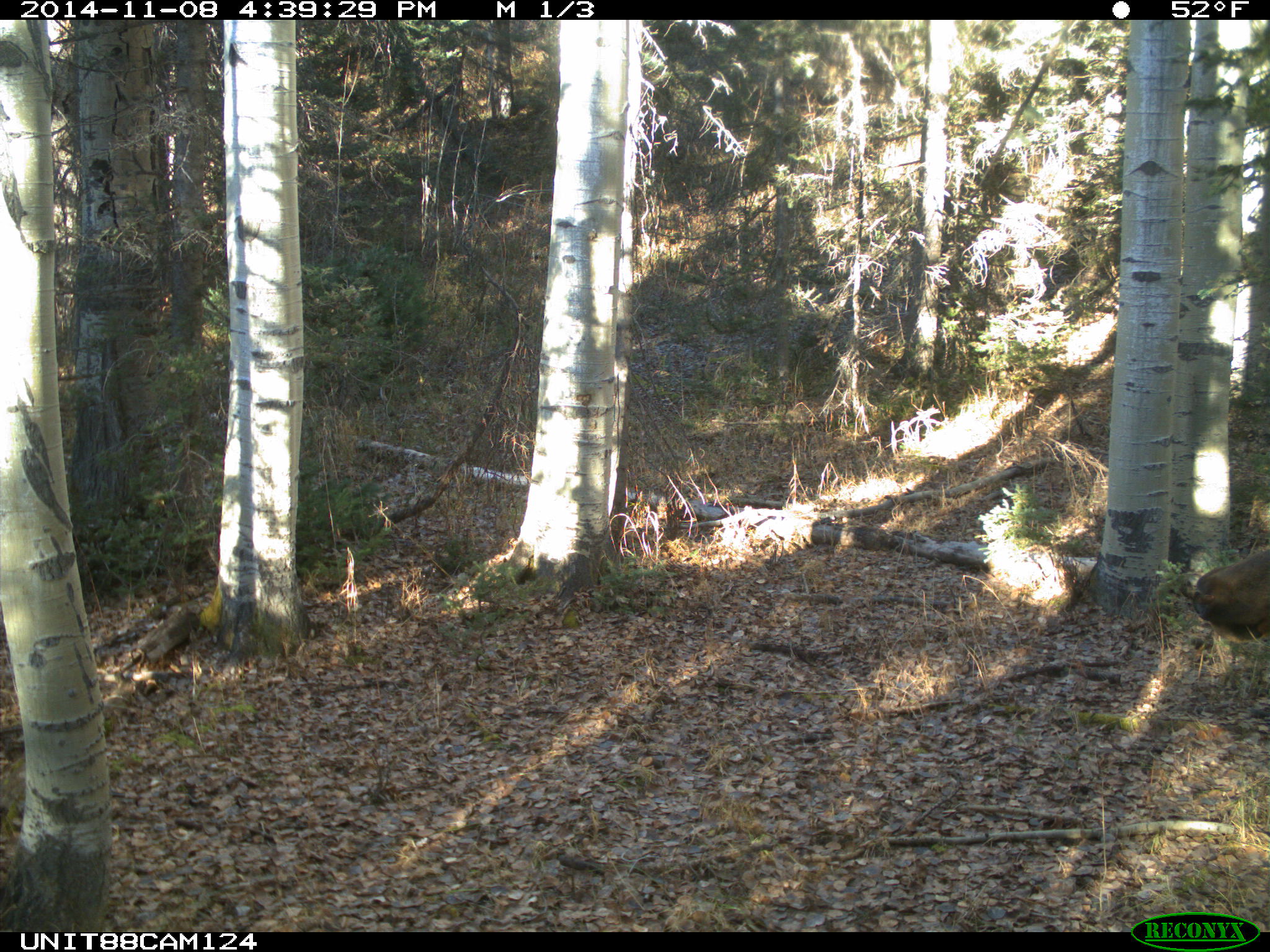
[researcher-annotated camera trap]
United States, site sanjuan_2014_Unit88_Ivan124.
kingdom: Animalia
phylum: Chordata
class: Mammalia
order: Artiodactyla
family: Cervidae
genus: Cervus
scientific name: Cervus elaphus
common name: red deer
Cervus elaphus (red deer).